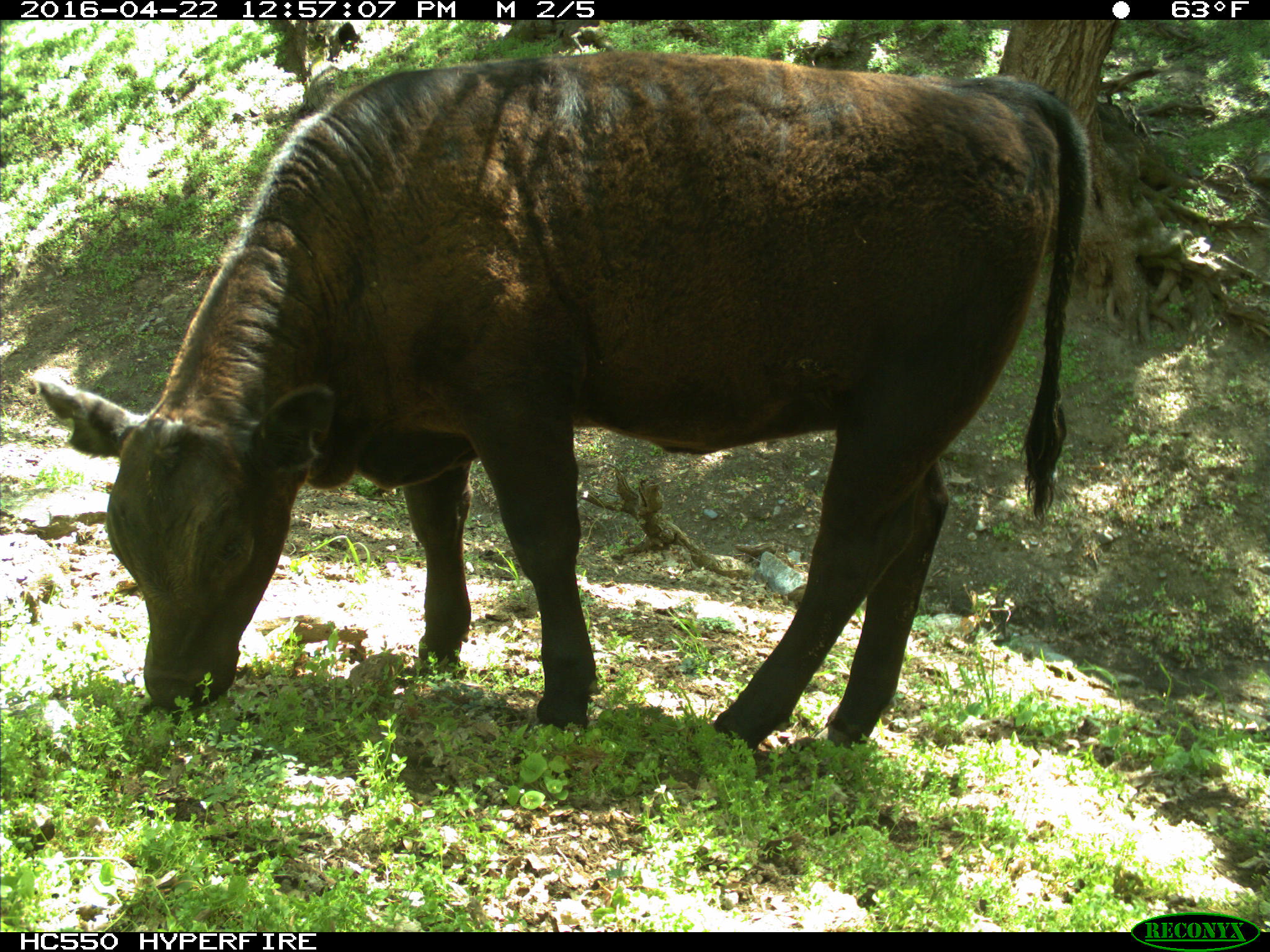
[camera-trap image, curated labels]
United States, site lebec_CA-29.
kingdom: Animalia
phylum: Chordata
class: Mammalia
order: Artiodactyla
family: Bovidae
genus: Bos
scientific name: Bos taurus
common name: domestic cow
Bos taurus (domestic cow).